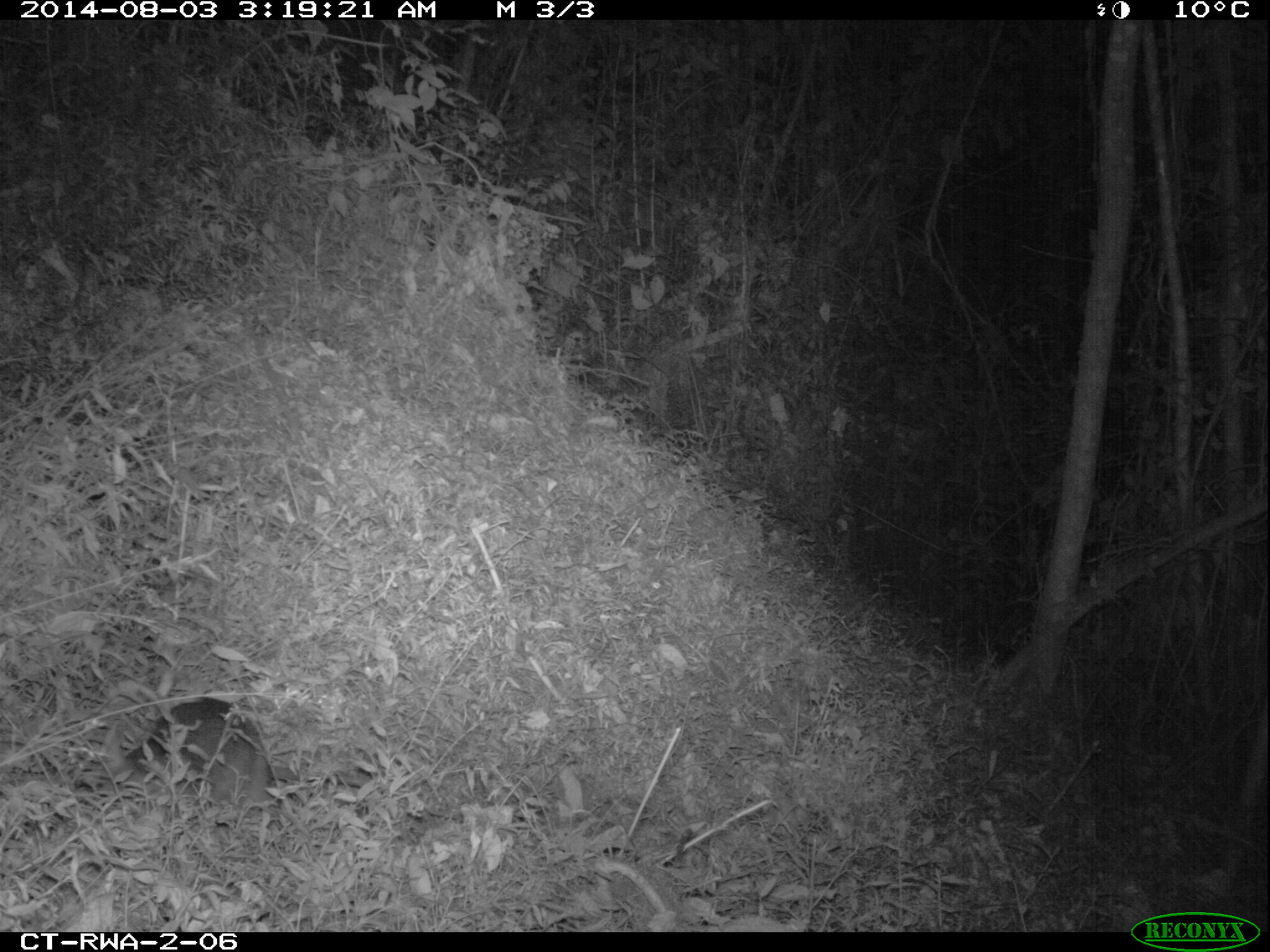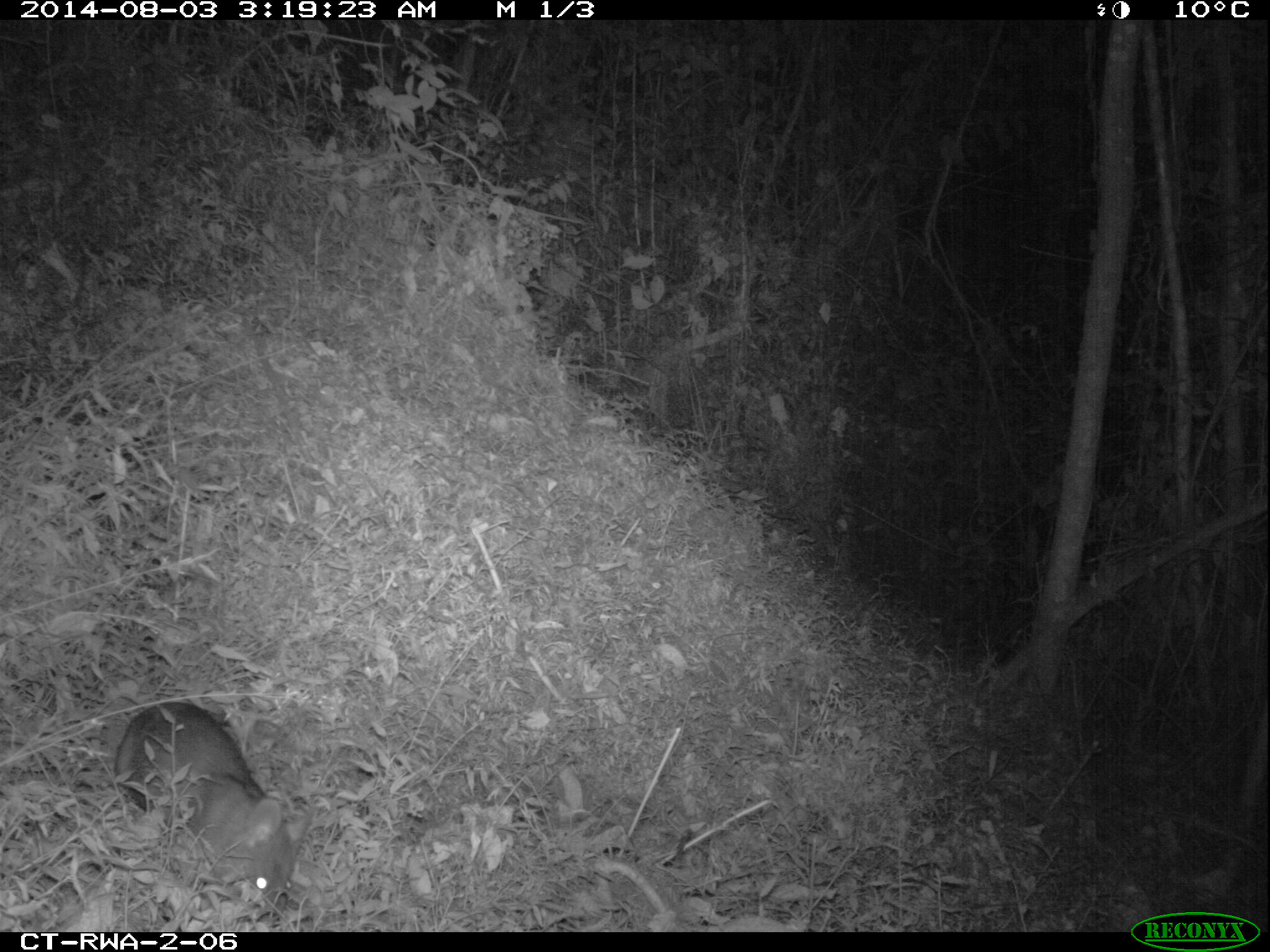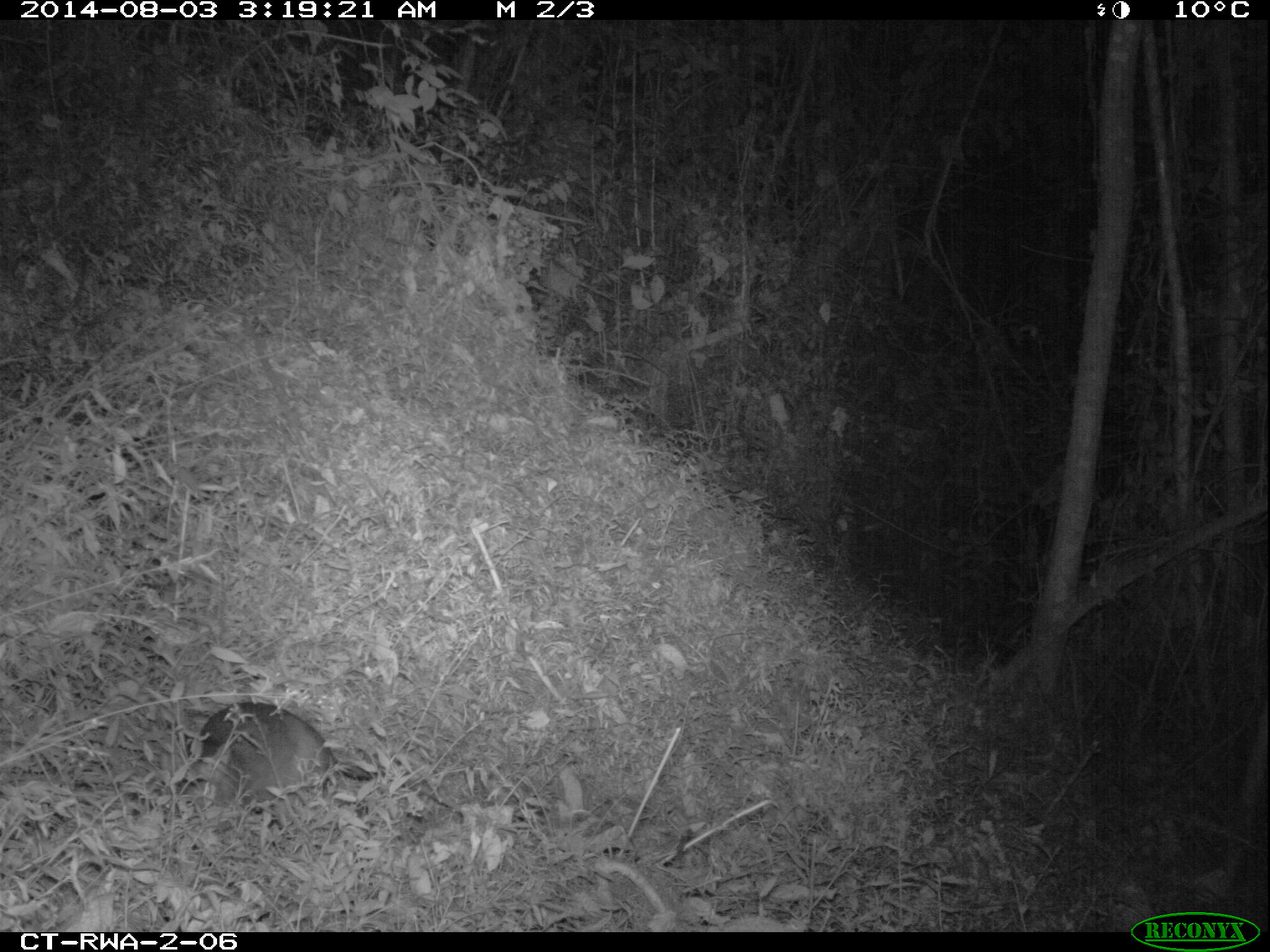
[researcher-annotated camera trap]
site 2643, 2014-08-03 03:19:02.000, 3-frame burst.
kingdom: Animalia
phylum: Chordata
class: Mammalia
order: Rodentia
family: Nesomyidae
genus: Cricetomys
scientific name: Cricetomys gambianus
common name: african giant pouched rat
Cricetomys gambianus (african giant pouched rat), count 1.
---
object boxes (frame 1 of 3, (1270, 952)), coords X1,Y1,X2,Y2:
cricetomys gambianus: 98,690,376,826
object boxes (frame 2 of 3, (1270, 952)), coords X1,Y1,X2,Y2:
cricetomys gambianus: 109,695,319,925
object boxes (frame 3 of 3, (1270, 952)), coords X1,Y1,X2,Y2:
cricetomys gambianus: 173,692,377,827